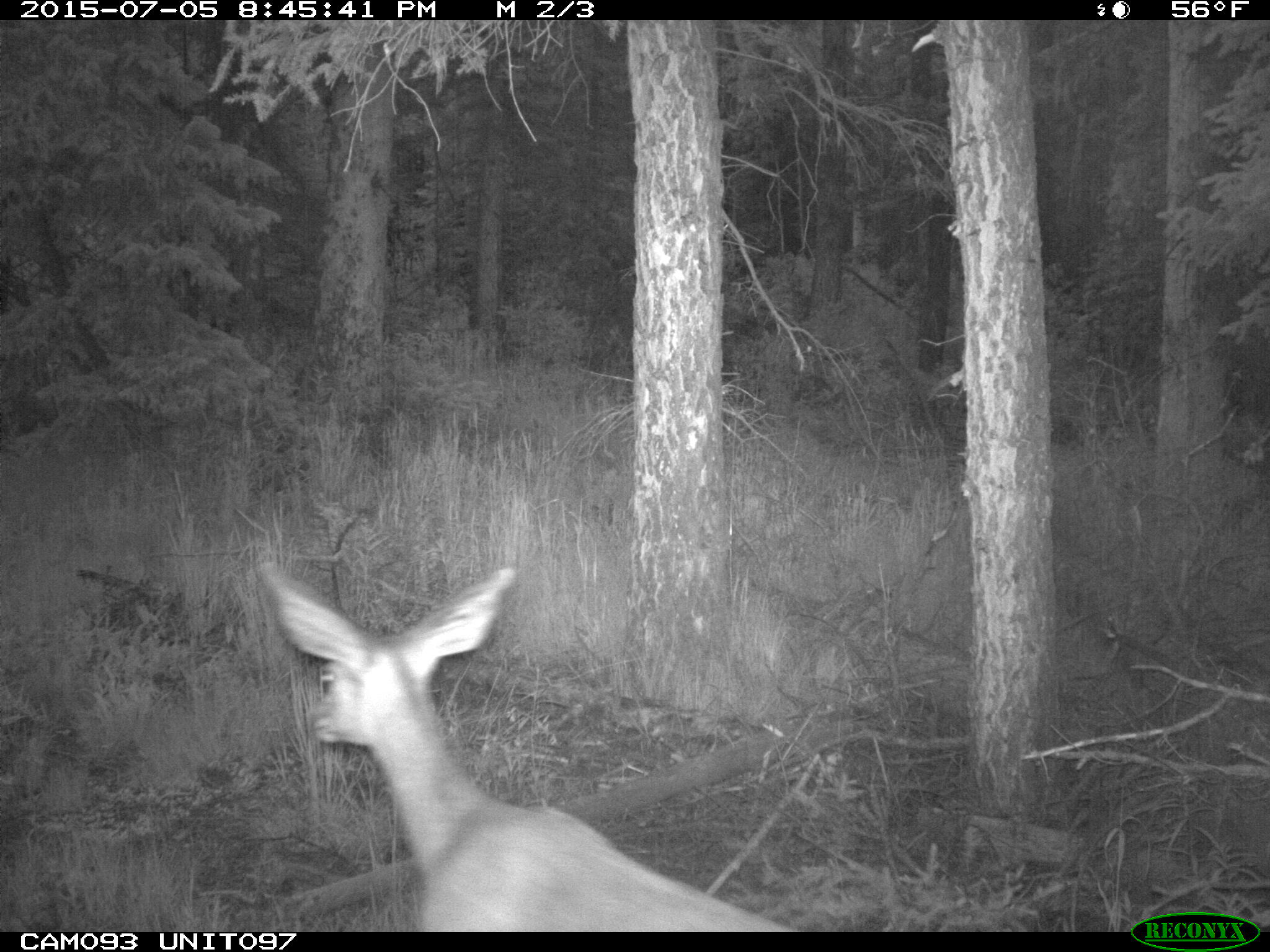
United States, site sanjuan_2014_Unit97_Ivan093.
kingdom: Animalia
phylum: Chordata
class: Mammalia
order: Artiodactyla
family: Cervidae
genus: Odocoileus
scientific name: Odocoileus hemionus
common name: mule deer